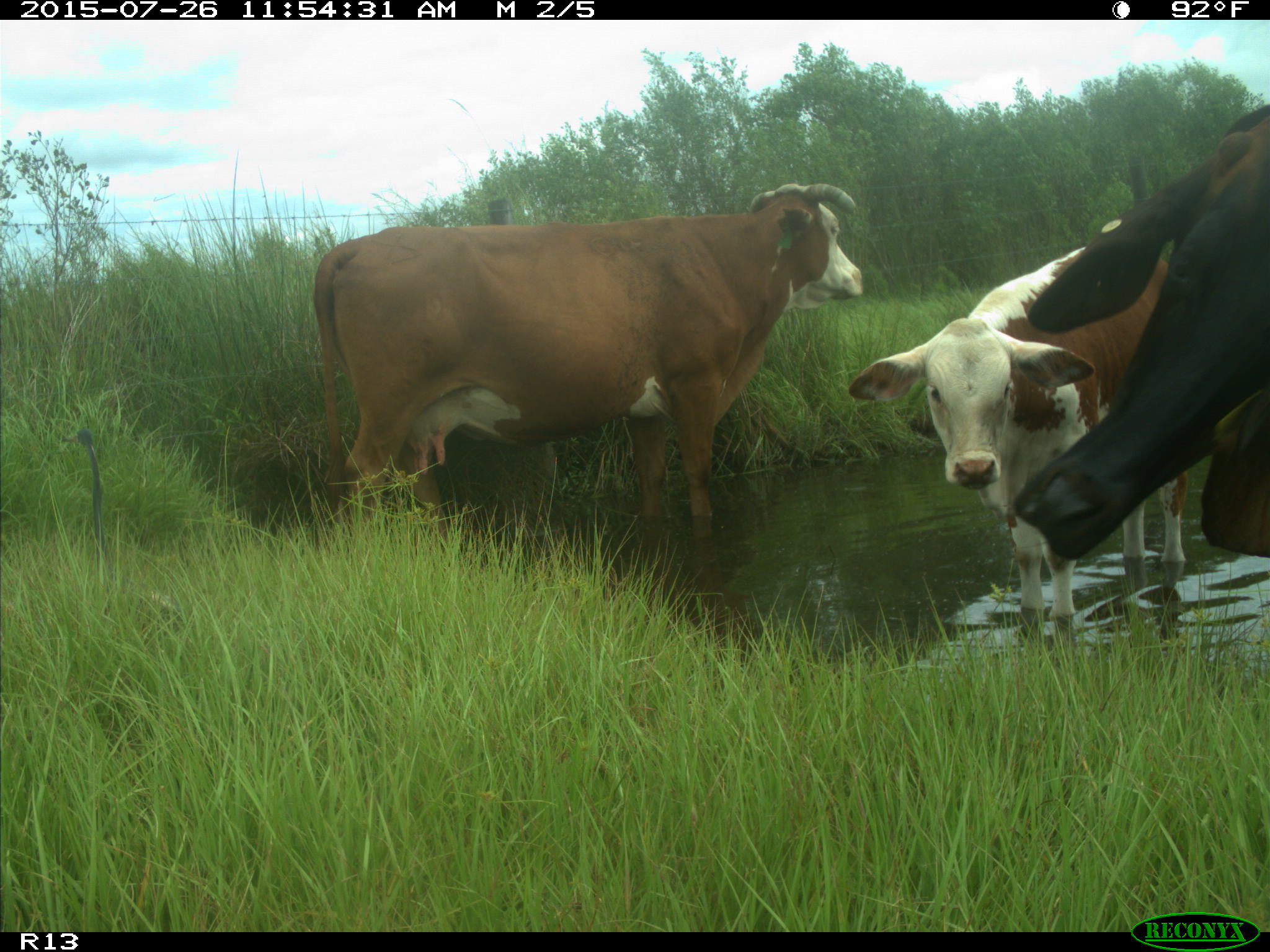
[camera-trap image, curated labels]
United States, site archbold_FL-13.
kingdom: Animalia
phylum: Chordata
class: Mammalia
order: Artiodactyla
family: Bovidae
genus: Bos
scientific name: Bos taurus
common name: domestic cow